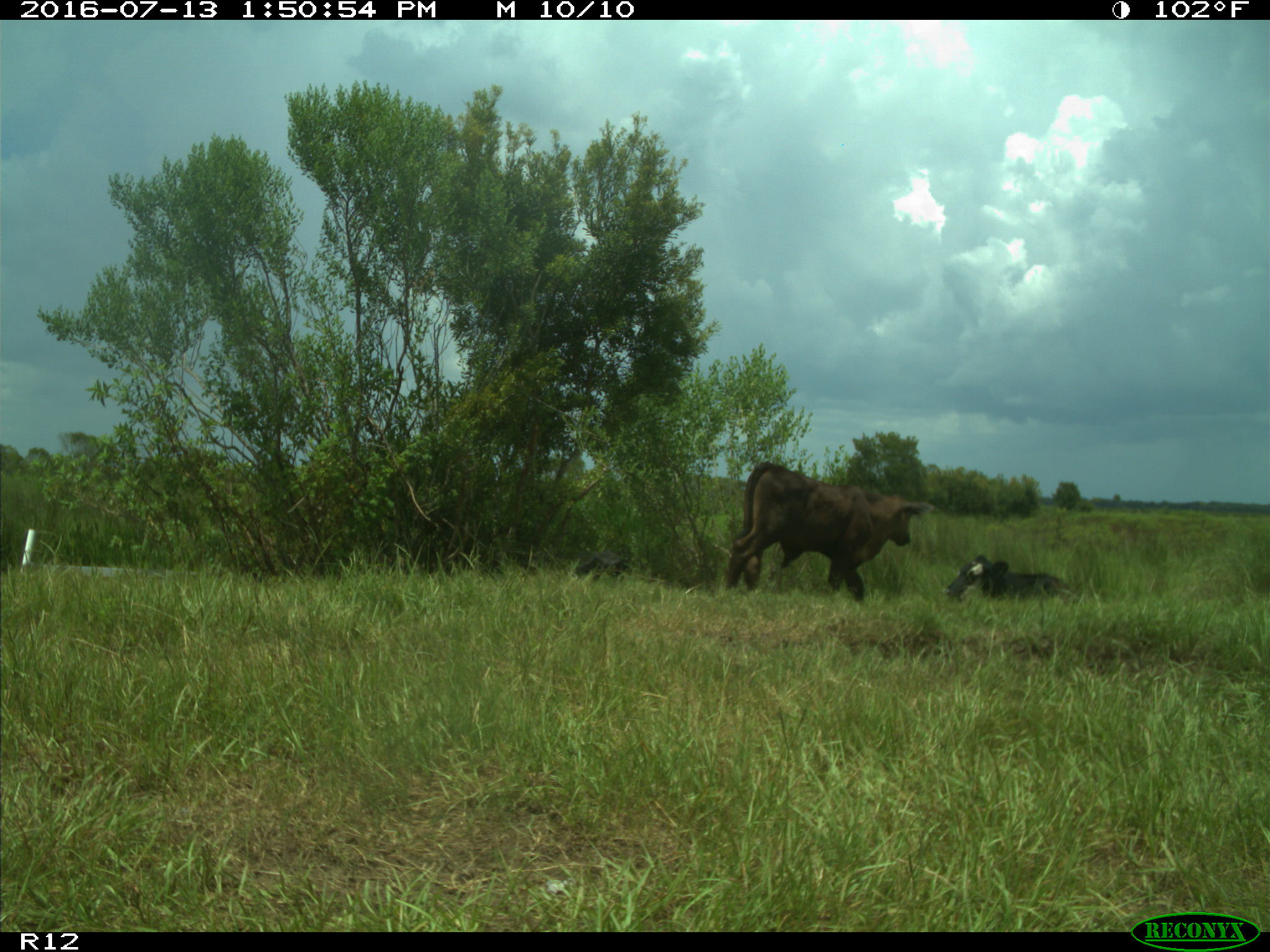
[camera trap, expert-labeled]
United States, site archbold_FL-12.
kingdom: Animalia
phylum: Chordata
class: Mammalia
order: Artiodactyla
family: Bovidae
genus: Bos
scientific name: Bos taurus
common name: domestic cow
Bos taurus (domestic cow).